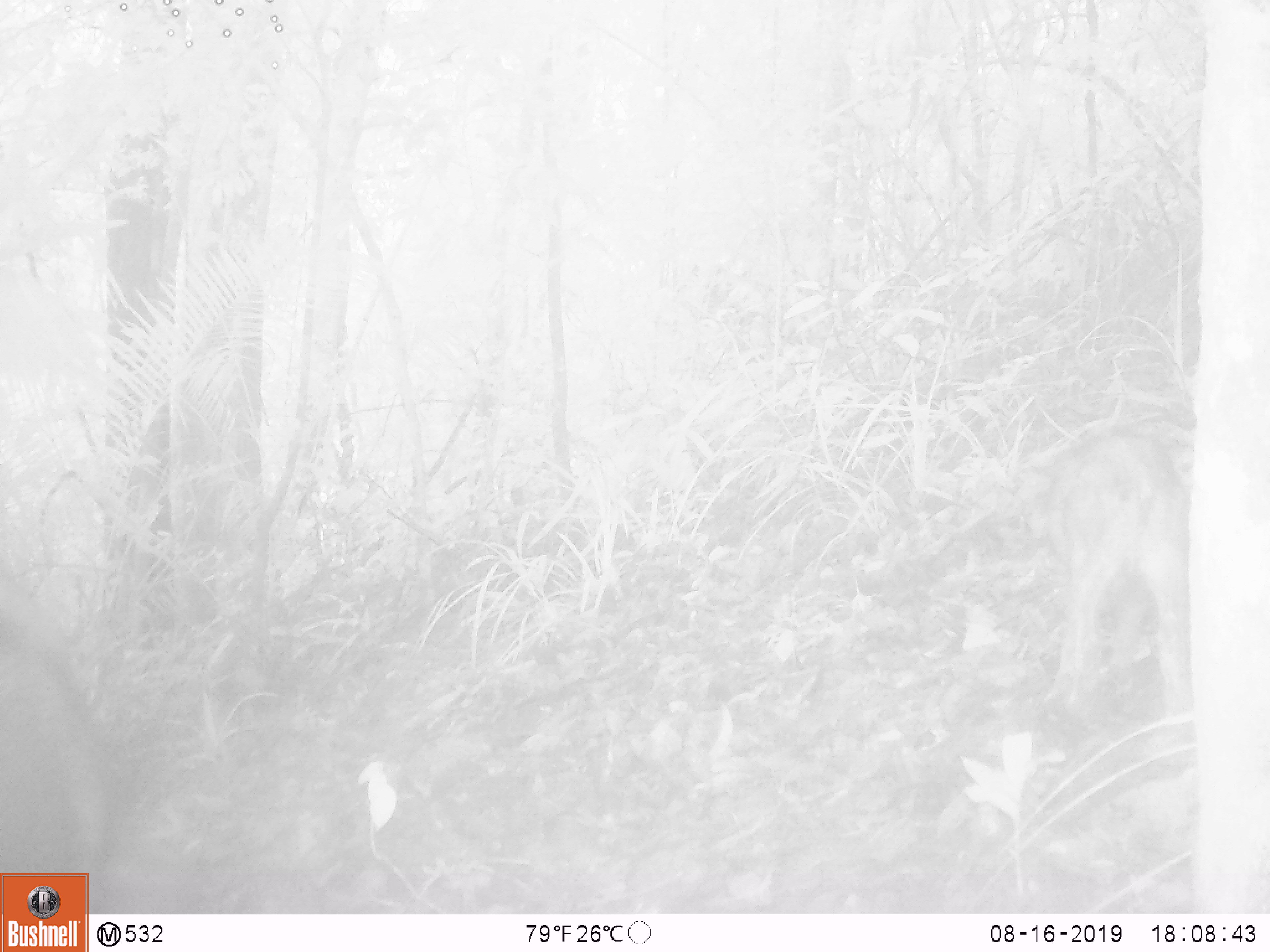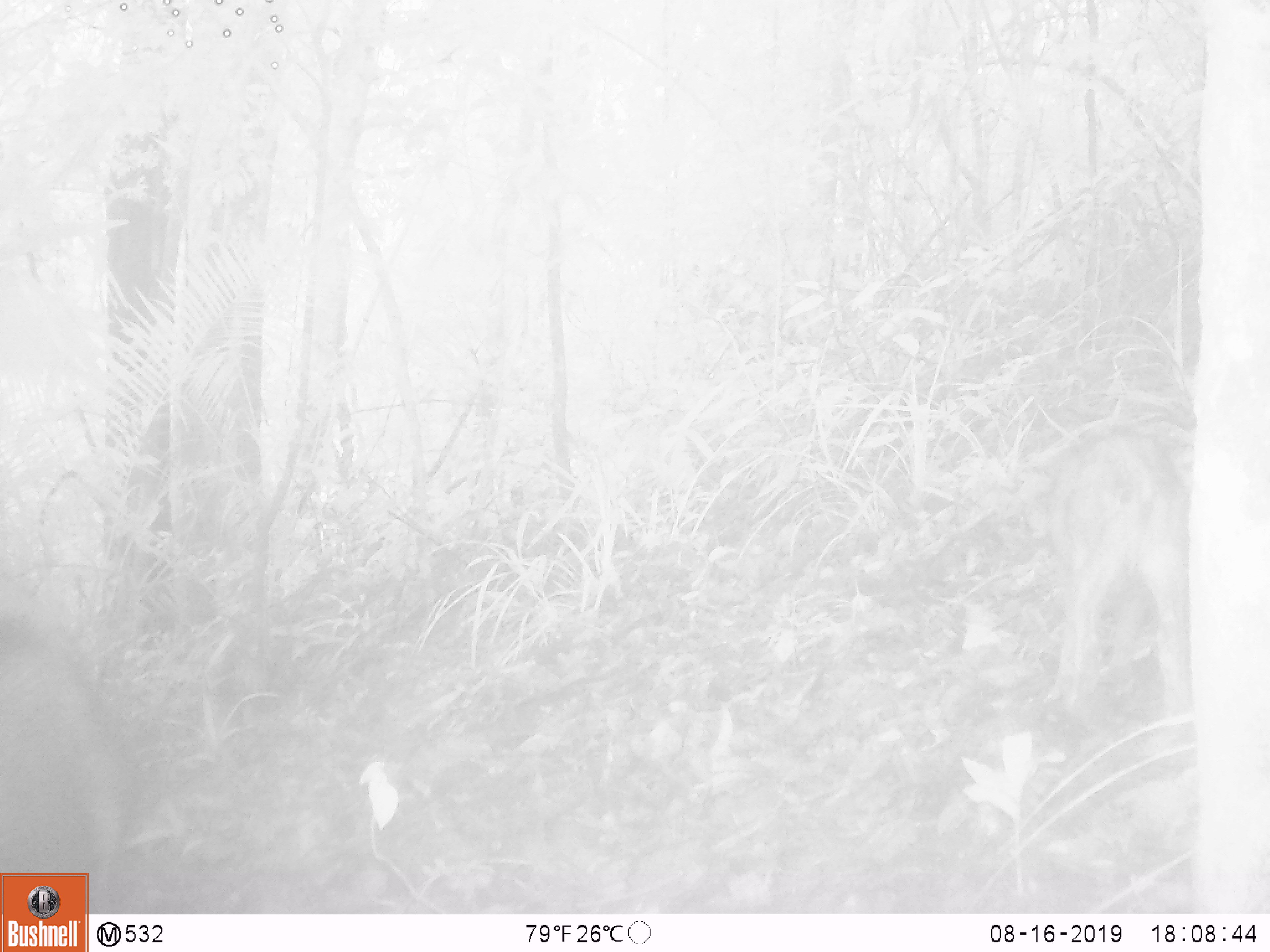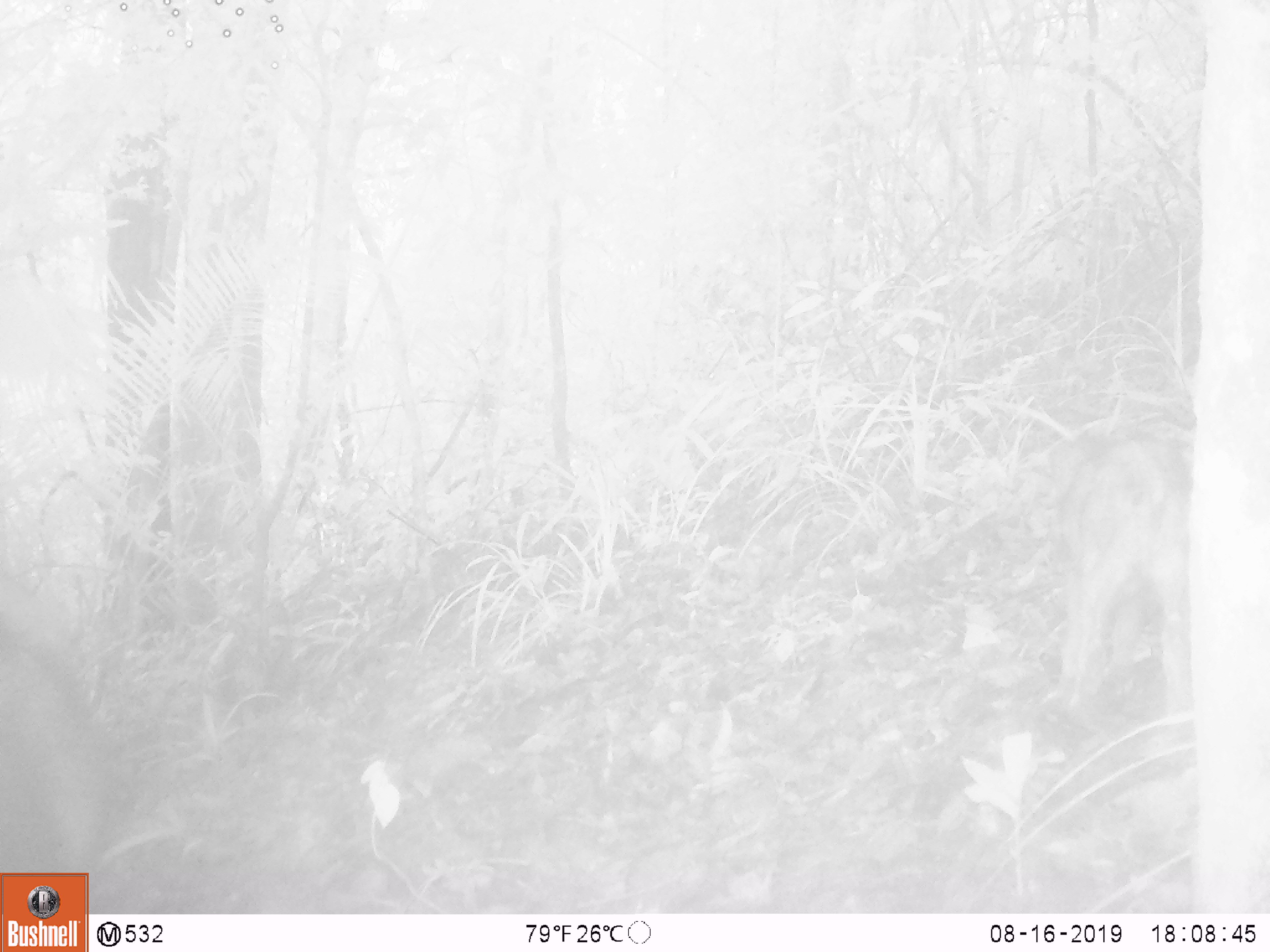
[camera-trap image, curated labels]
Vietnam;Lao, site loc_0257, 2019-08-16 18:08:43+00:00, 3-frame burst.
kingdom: Animalia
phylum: Chordata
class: Mammalia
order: Artiodactyla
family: Suidae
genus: Sus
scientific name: Sus scrofa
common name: eurasian wild pig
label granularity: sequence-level